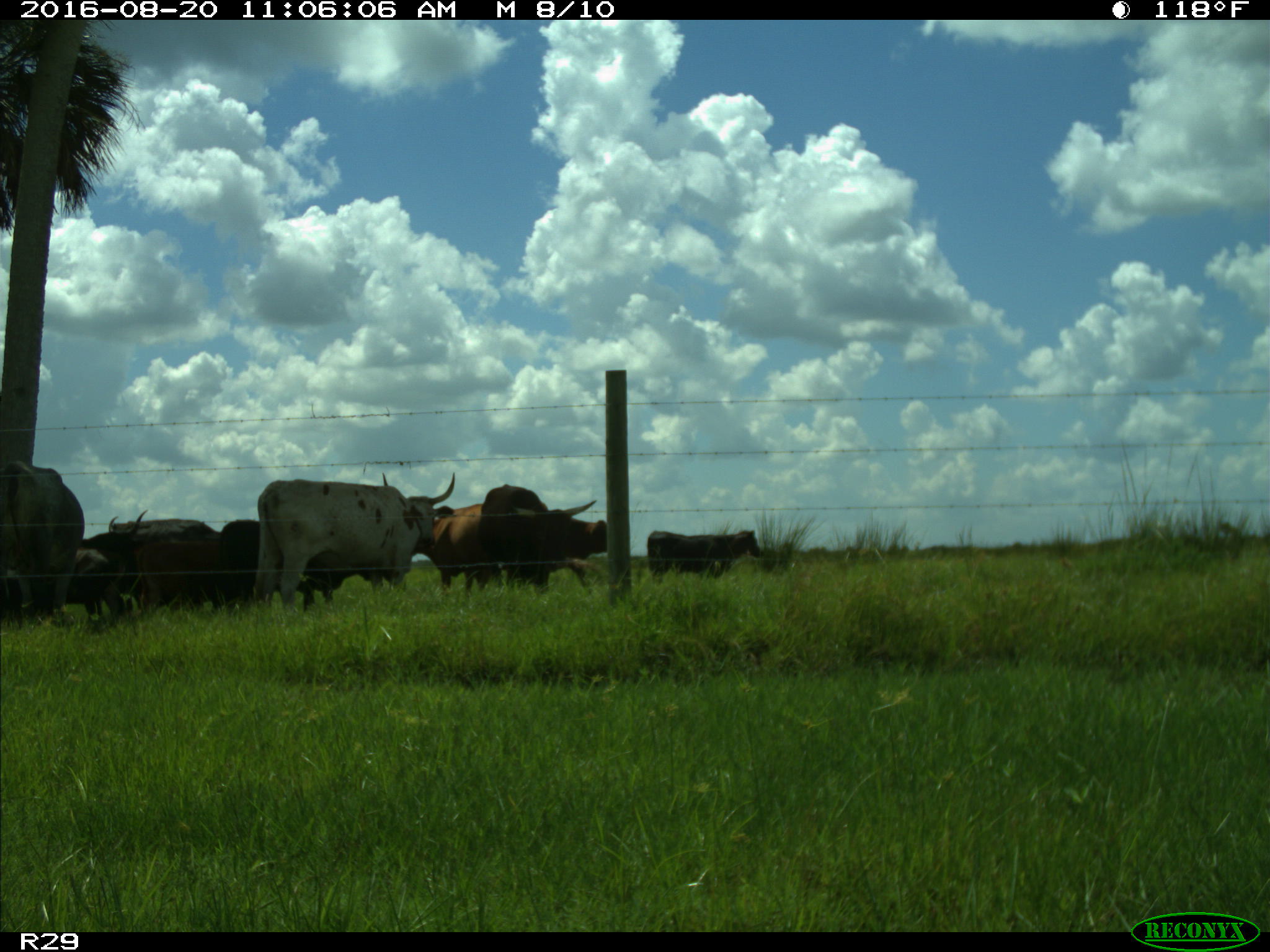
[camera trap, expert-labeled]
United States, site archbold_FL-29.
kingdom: Animalia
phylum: Chordata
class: Mammalia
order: Artiodactyla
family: Bovidae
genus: Bos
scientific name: Bos taurus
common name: domestic cow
Bos taurus (domestic cow).